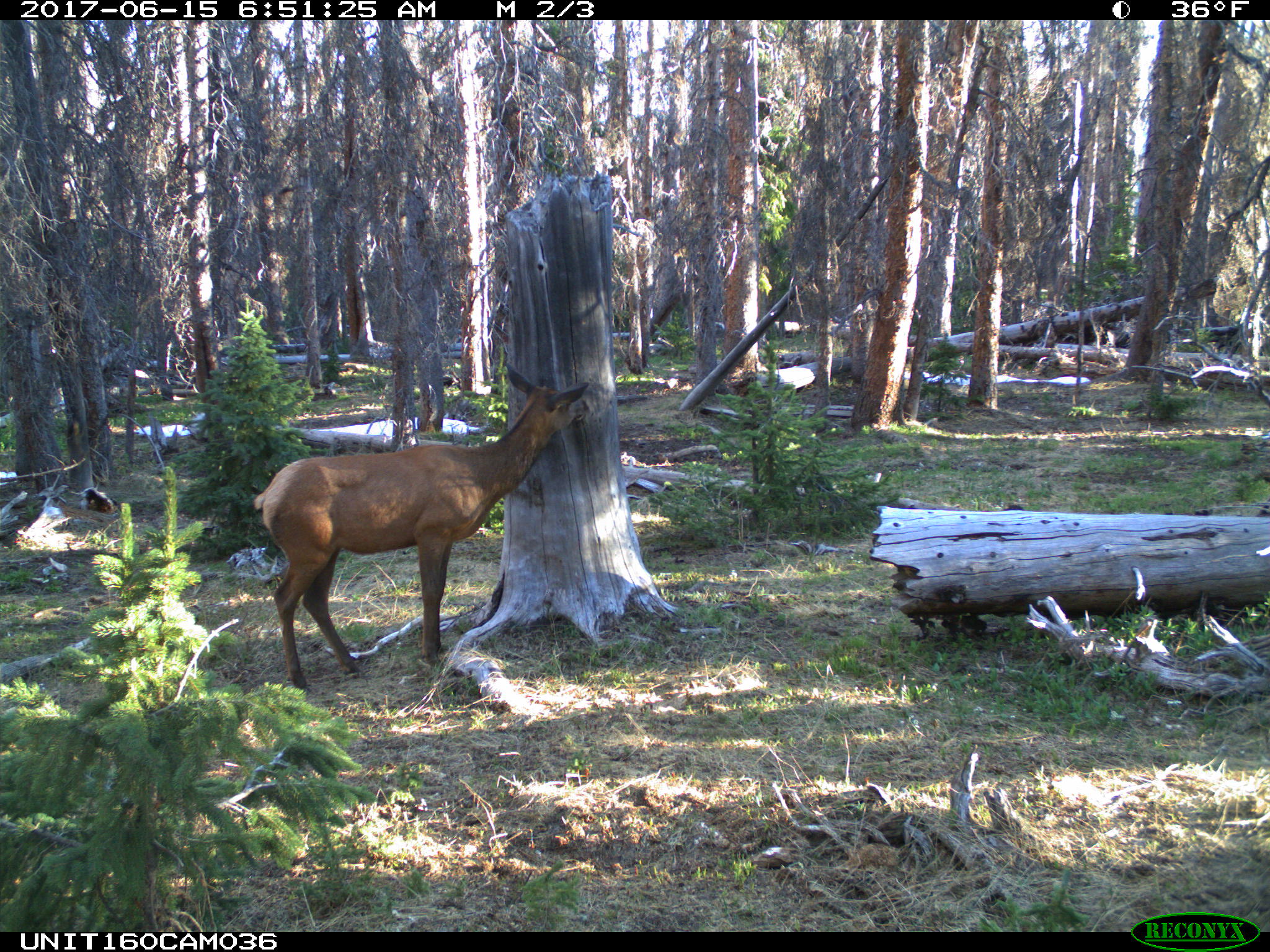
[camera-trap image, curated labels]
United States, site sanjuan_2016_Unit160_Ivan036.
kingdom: Animalia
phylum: Chordata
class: Mammalia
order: Artiodactyla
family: Cervidae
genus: Cervus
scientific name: Cervus elaphus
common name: red deer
Cervus elaphus (red deer).